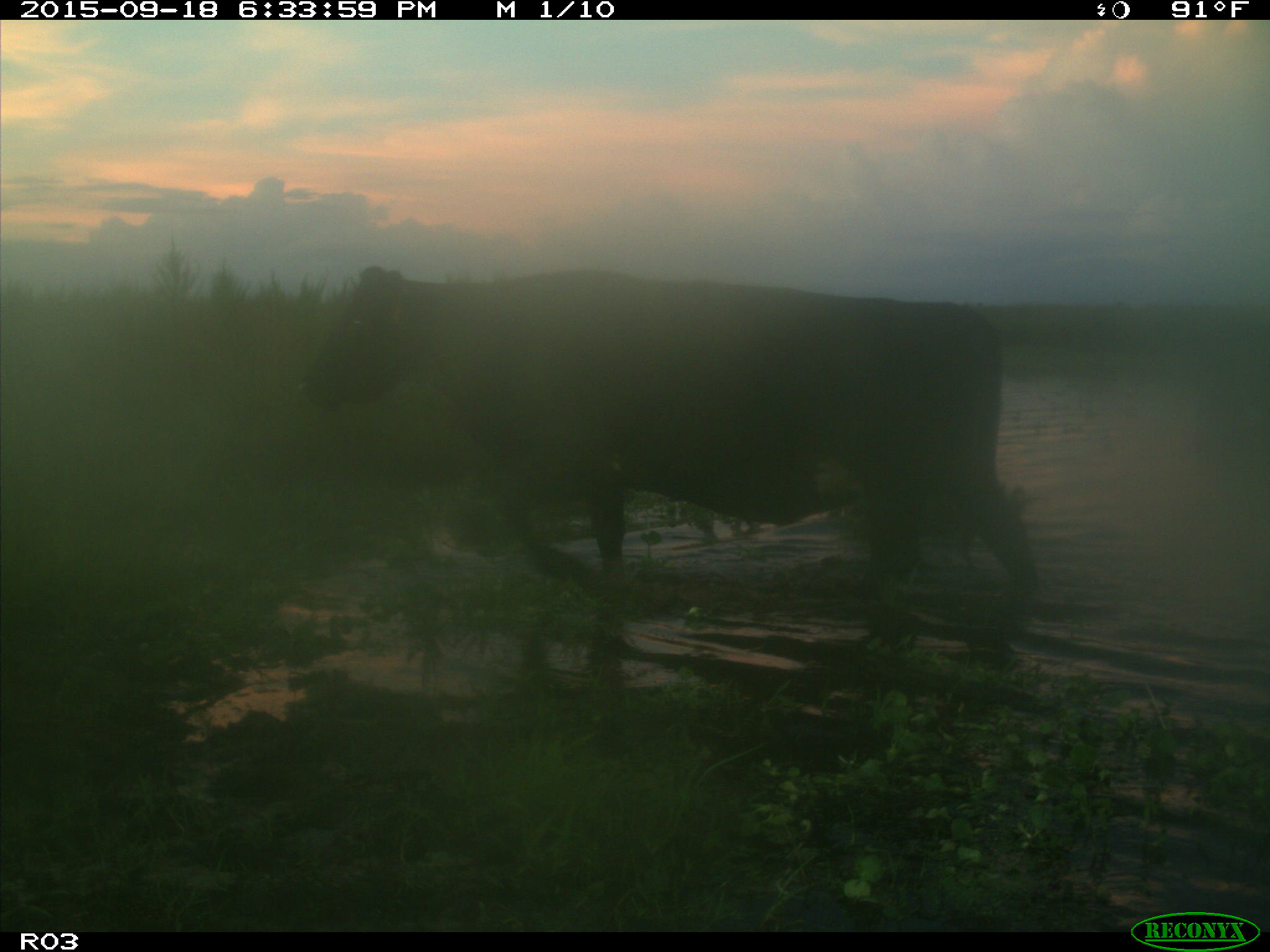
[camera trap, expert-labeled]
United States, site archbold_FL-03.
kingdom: Animalia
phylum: Chordata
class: Mammalia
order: Artiodactyla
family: Bovidae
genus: Bos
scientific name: Bos taurus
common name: domestic cow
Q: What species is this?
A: Bos taurus (domestic cow).